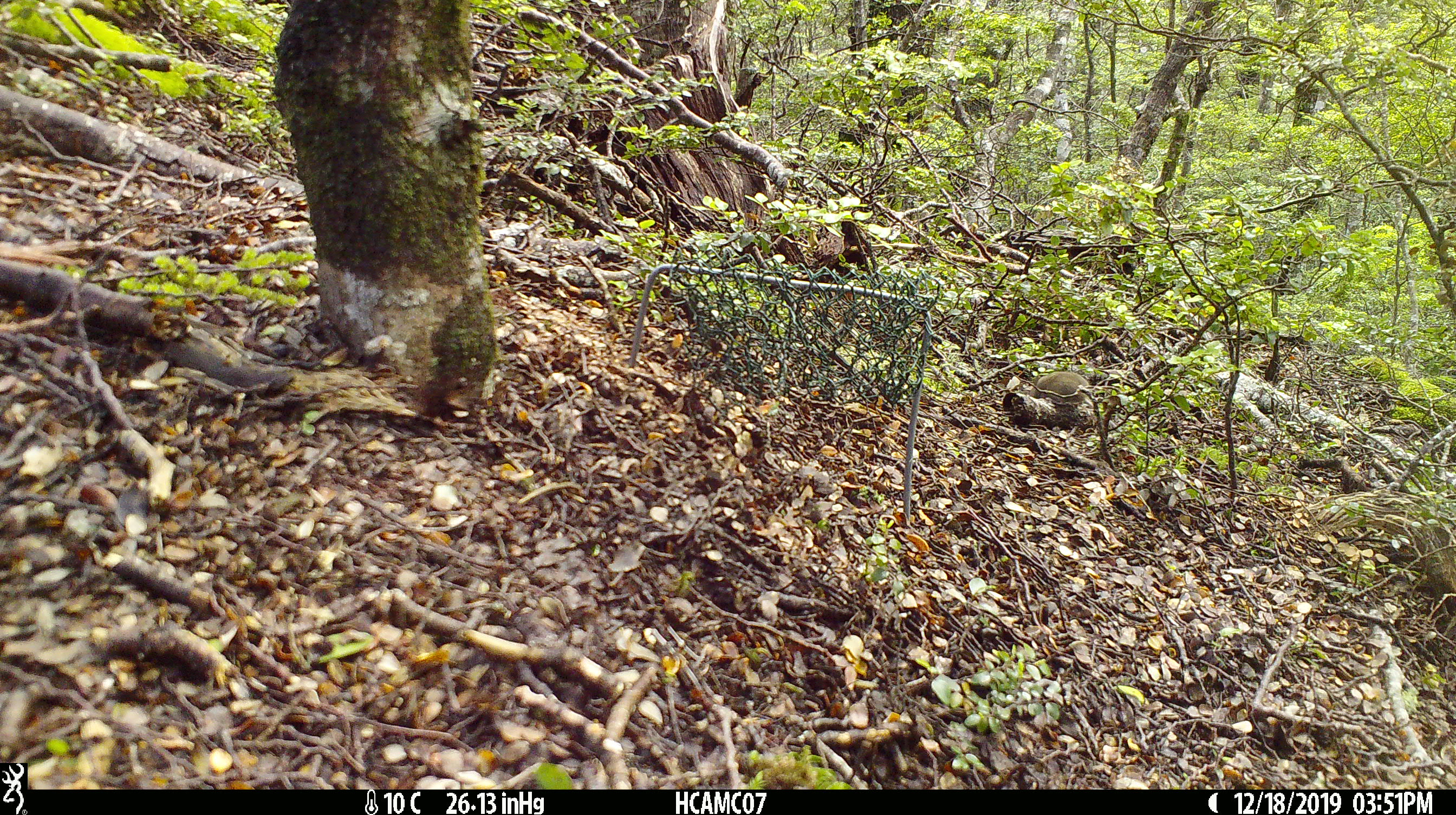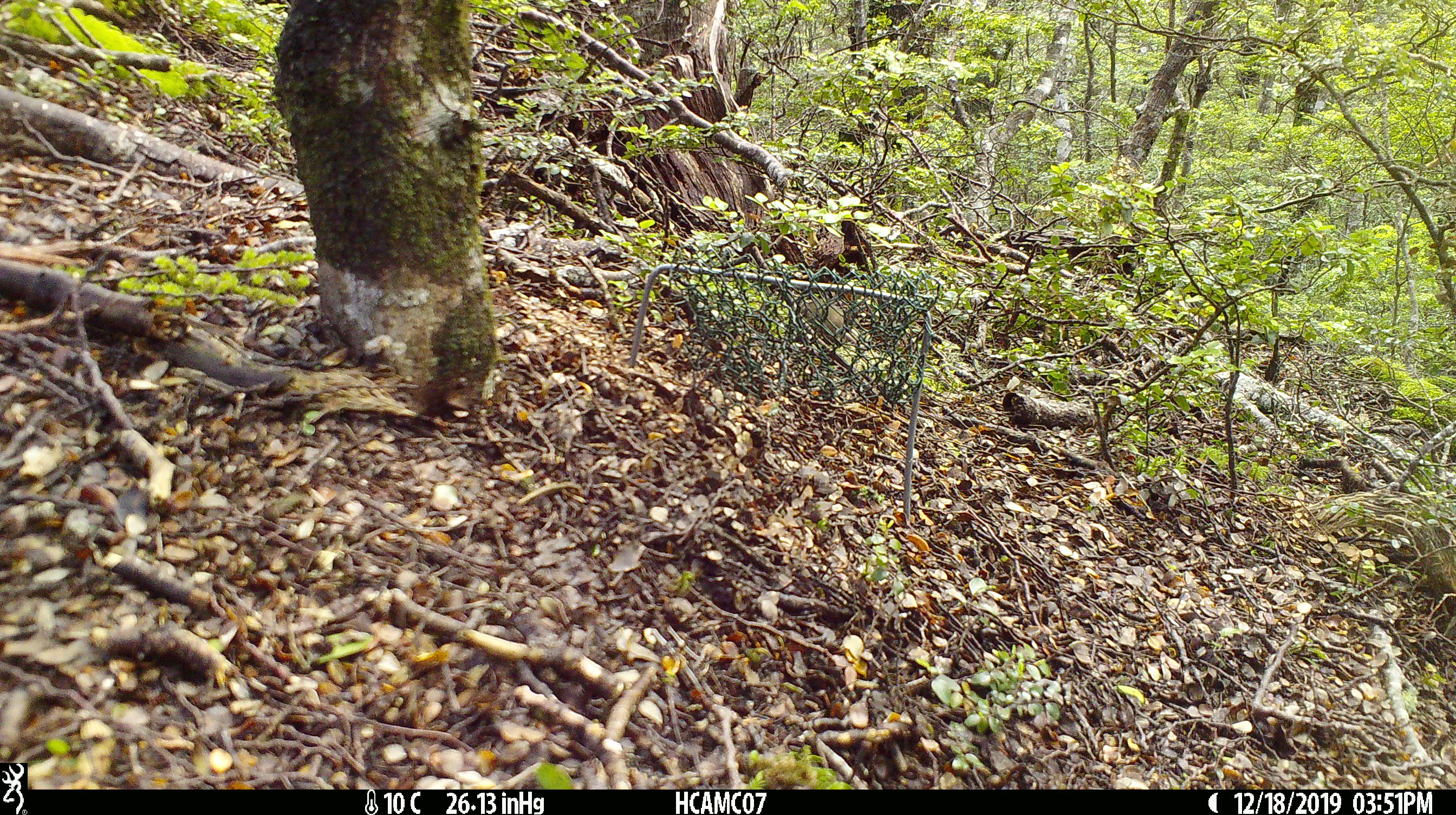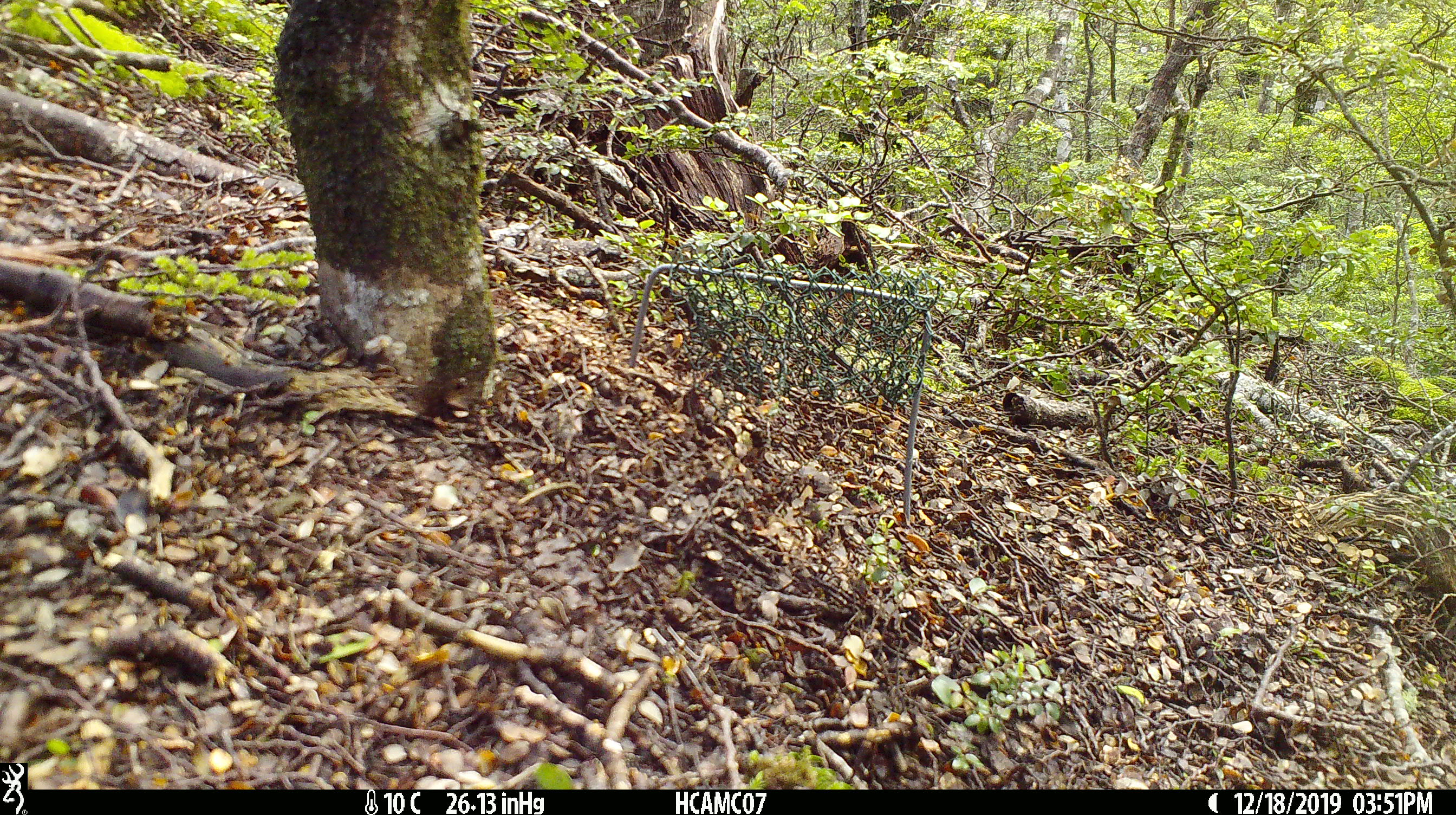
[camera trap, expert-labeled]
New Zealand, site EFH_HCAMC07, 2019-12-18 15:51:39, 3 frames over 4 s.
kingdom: Animalia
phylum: Chordata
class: Mammalia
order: Rodentia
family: Muridae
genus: Mus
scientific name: Mus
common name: mouse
Mouse (Mus).